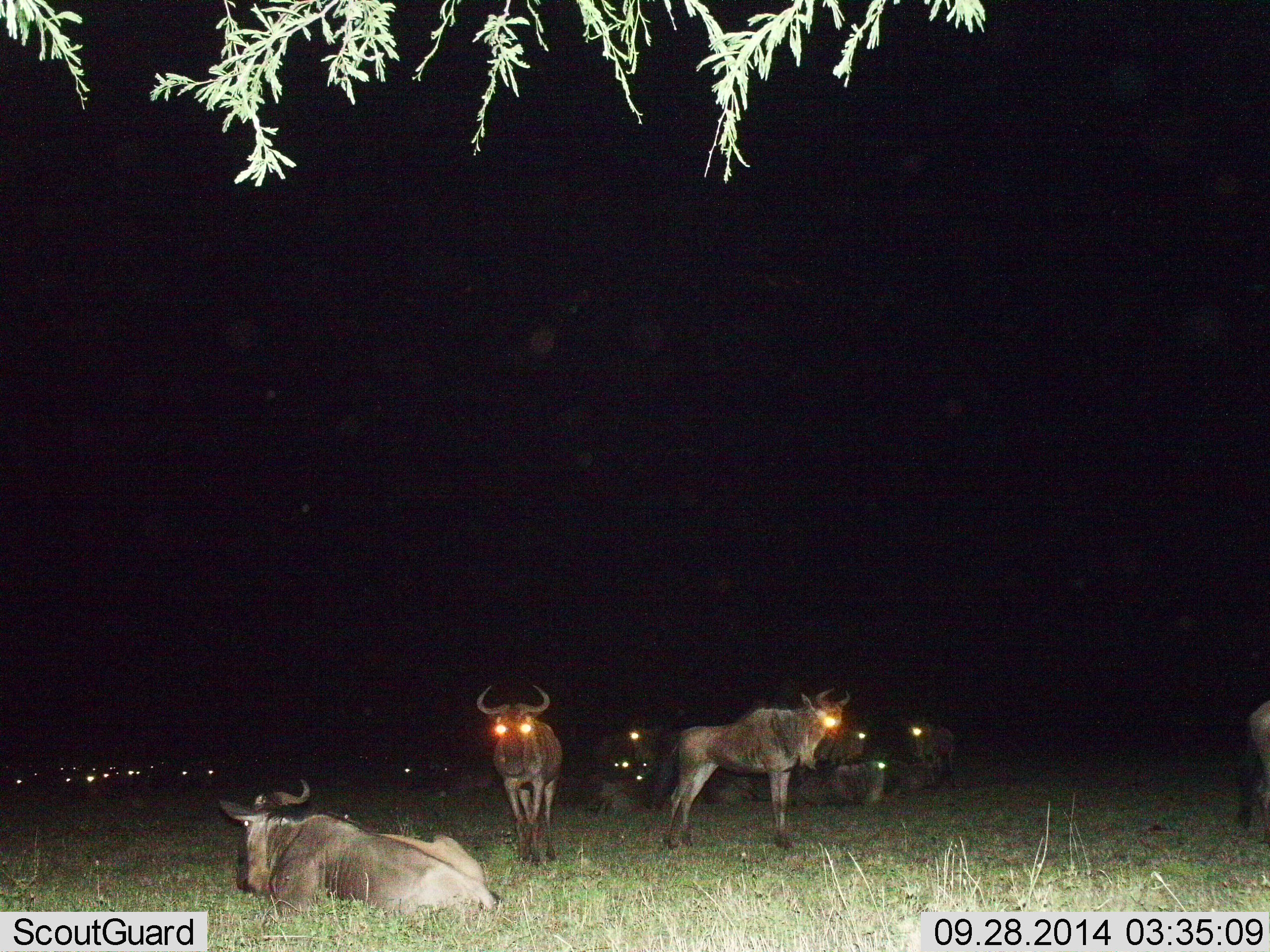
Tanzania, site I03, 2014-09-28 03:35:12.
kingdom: Animalia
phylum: Chordata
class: Mammalia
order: Artiodactyla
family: Bovidae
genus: Connochaetes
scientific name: Connochaetes taurinus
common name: blue wildebeest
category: wildebeest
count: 11-50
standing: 100%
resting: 80%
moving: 20%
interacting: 0%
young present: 0%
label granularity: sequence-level